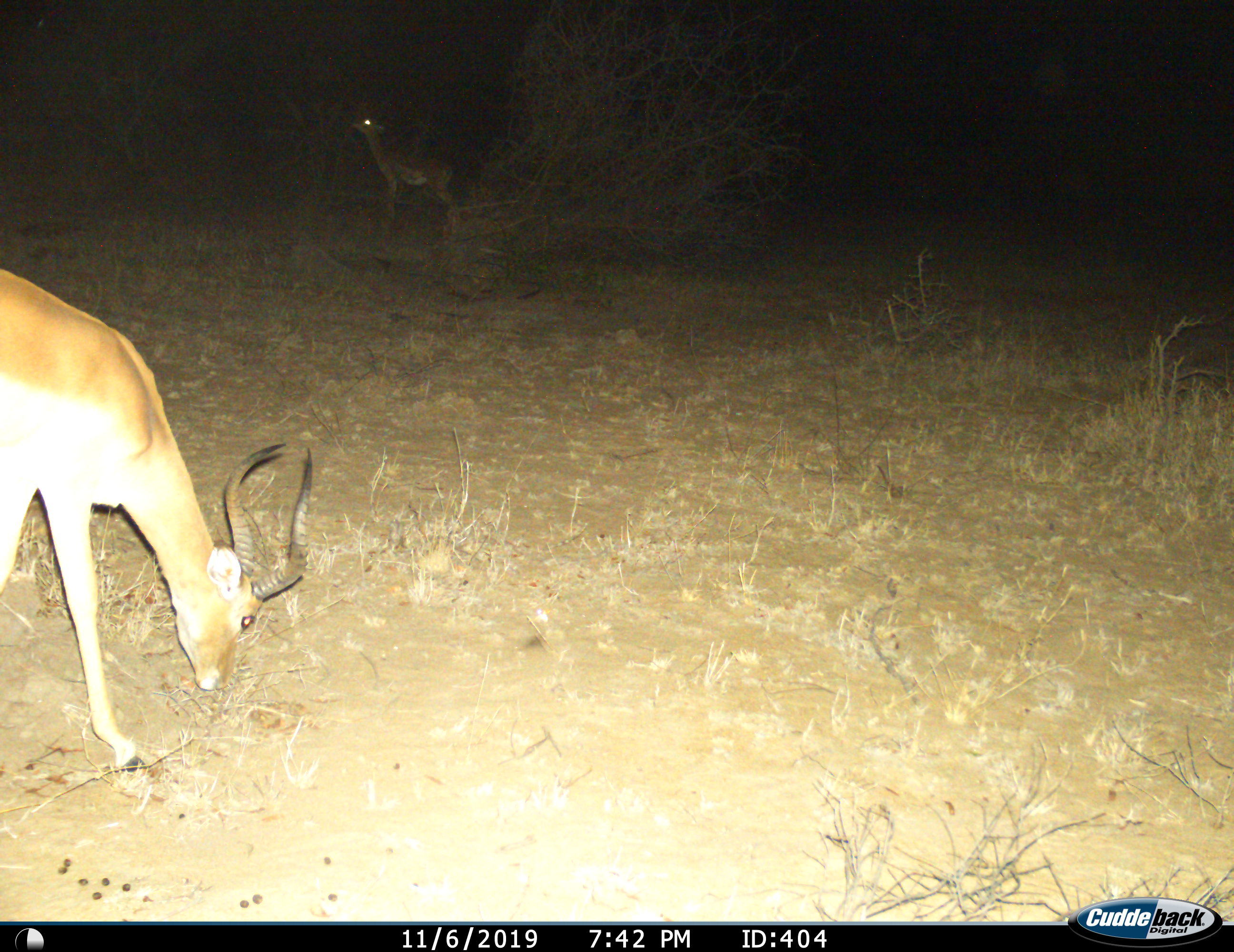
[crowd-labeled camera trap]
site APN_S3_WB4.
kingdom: Animalia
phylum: Chordata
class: Mammalia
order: Artiodactyla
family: Bovidae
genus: Aepyceros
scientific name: Aepyceros melampus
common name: impala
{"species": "impala (Aepyceros melampus)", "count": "2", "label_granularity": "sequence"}